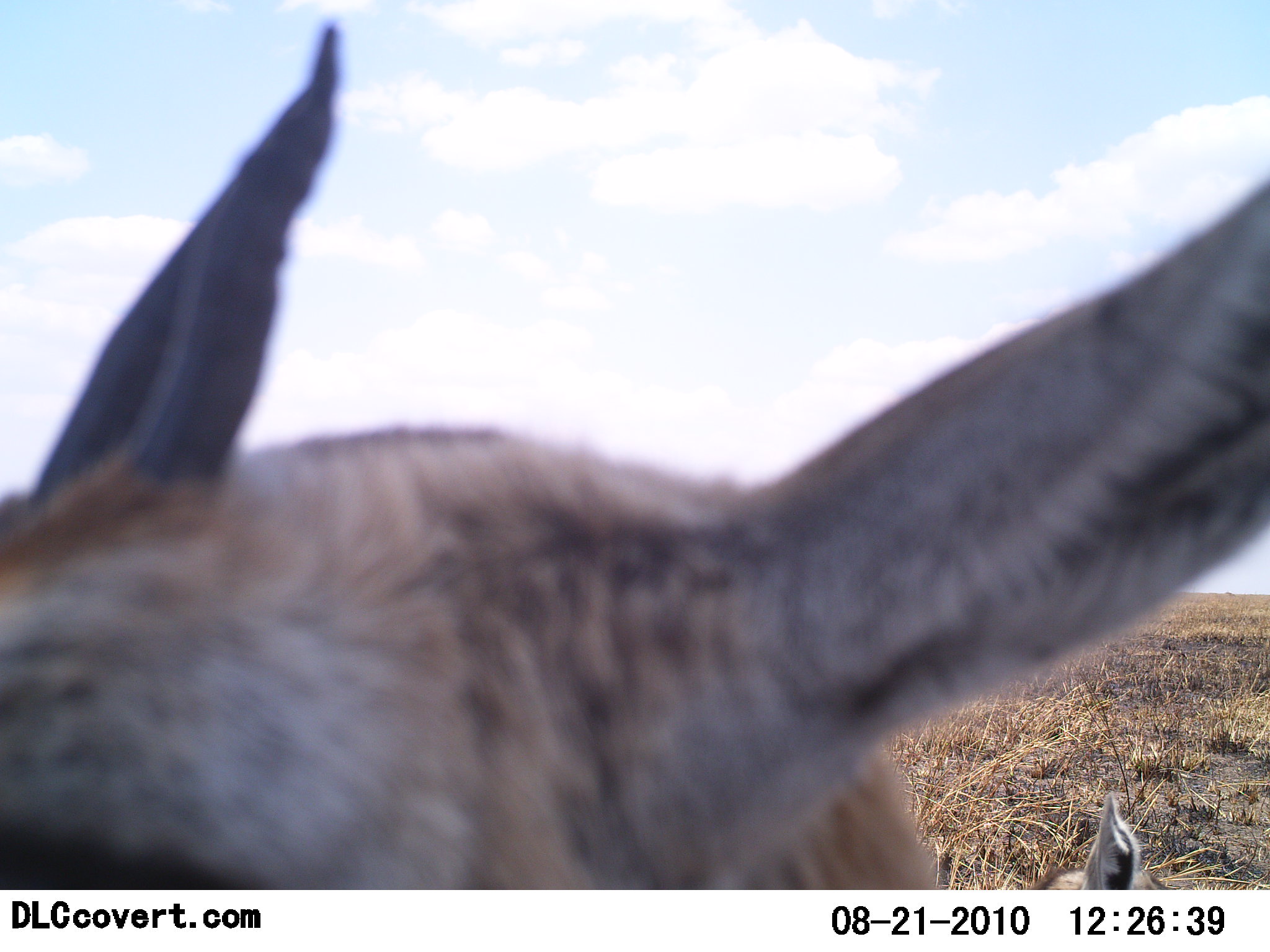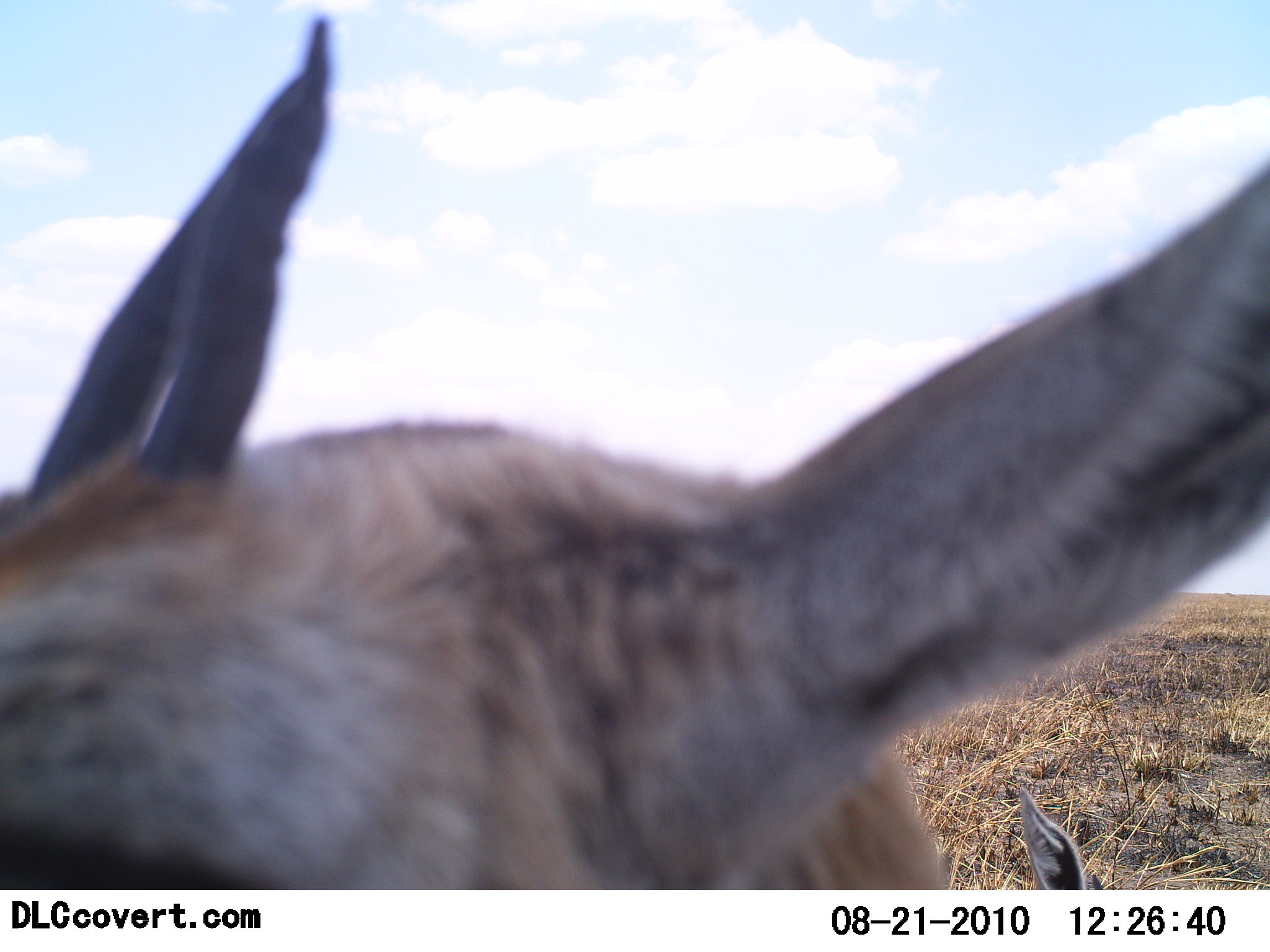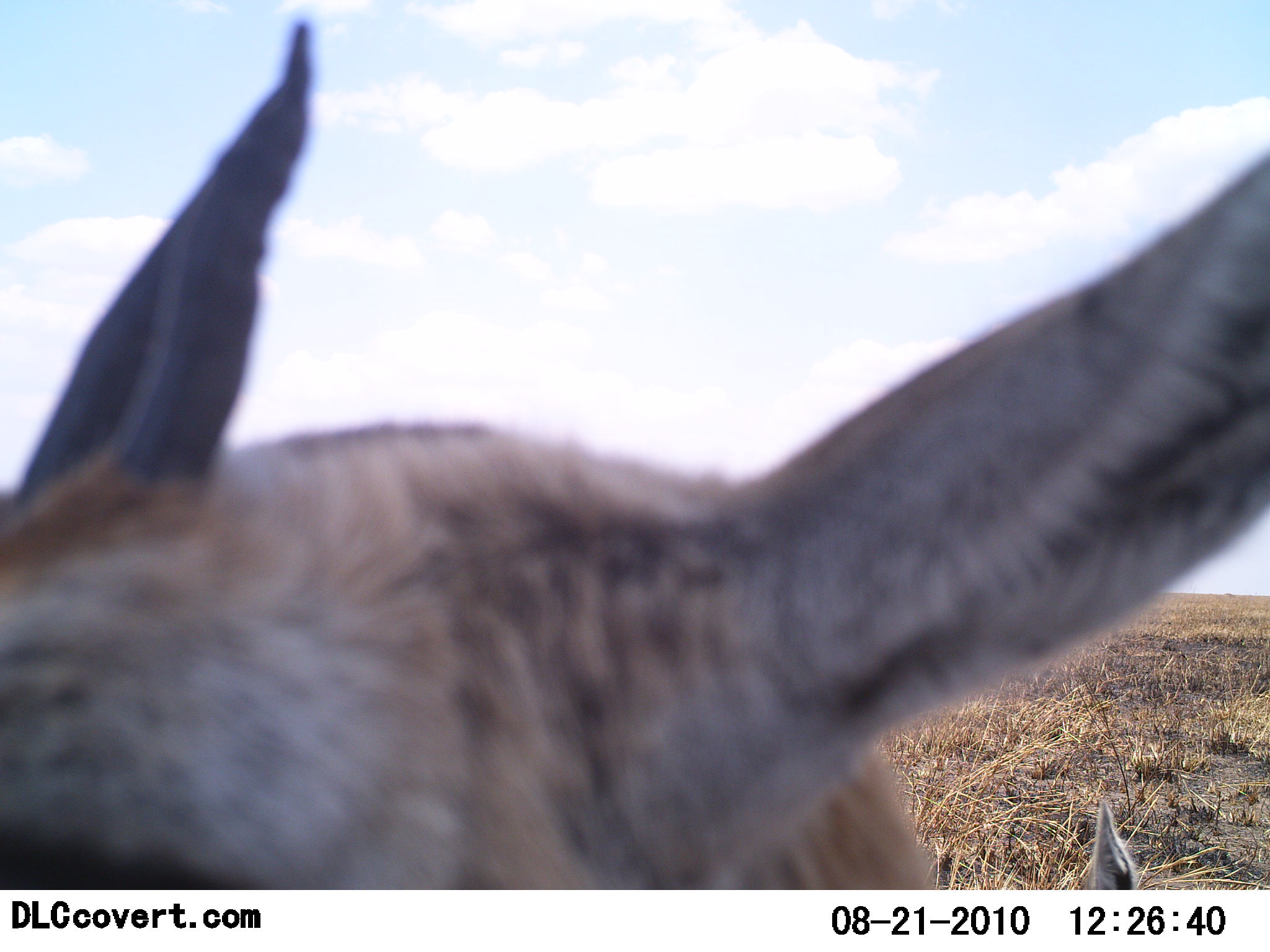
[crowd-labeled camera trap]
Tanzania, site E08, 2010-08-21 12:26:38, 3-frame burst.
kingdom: Animalia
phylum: Chordata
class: Mammalia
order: Artiodactyla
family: Bovidae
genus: Eudorcas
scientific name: Eudorcas thomsonii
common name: thomson's gazelle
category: gazellethomsons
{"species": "gazellethomsons (thomson's gazelle) (Eudorcas thomsonii)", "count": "2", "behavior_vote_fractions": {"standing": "64%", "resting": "45%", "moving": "0%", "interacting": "27%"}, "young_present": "0%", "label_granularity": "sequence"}